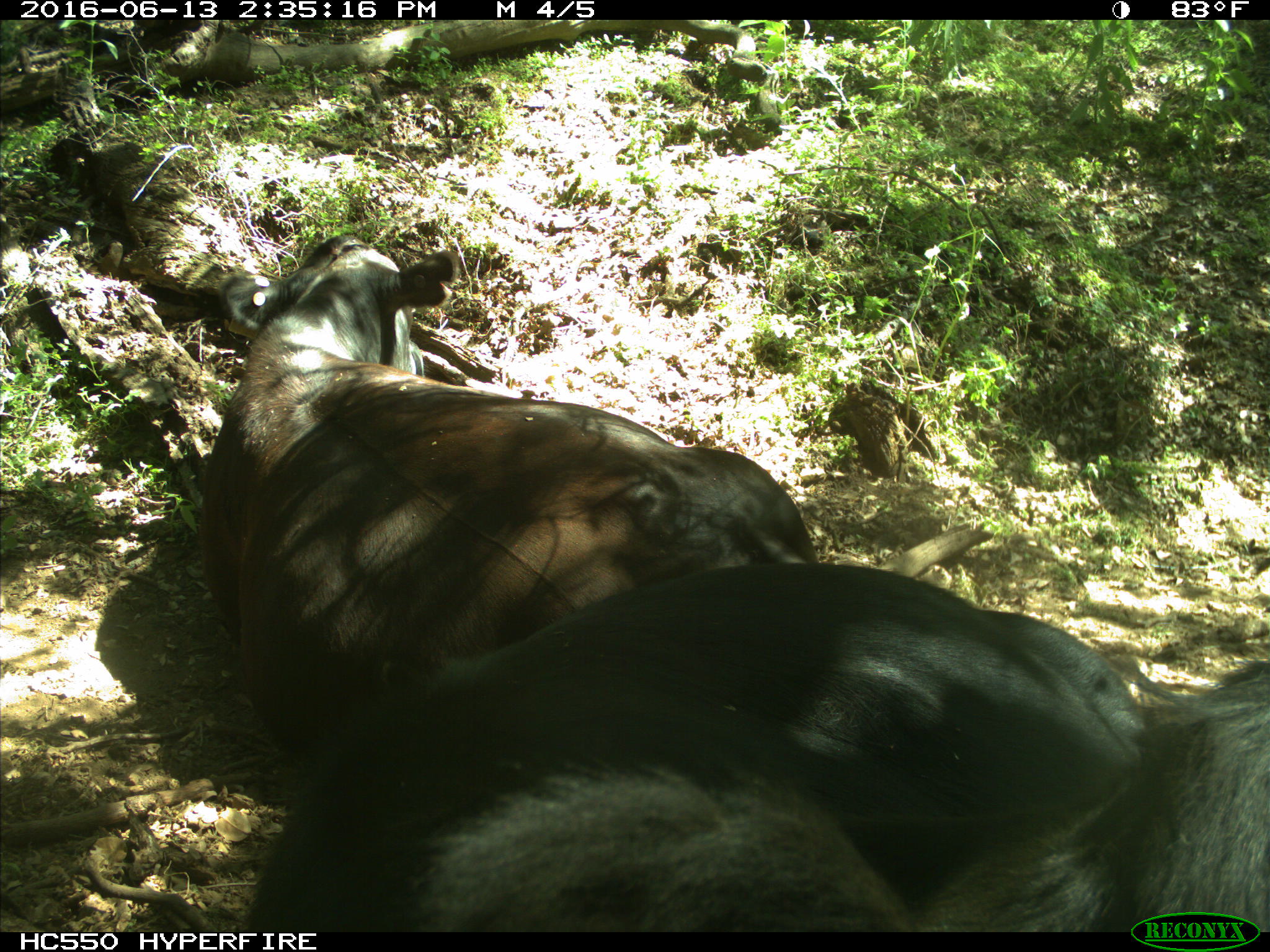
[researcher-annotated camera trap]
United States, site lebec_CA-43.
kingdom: Animalia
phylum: Chordata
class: Mammalia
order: Artiodactyla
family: Bovidae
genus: Bos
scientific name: Bos taurus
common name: domestic cow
Bos taurus (domestic cow).